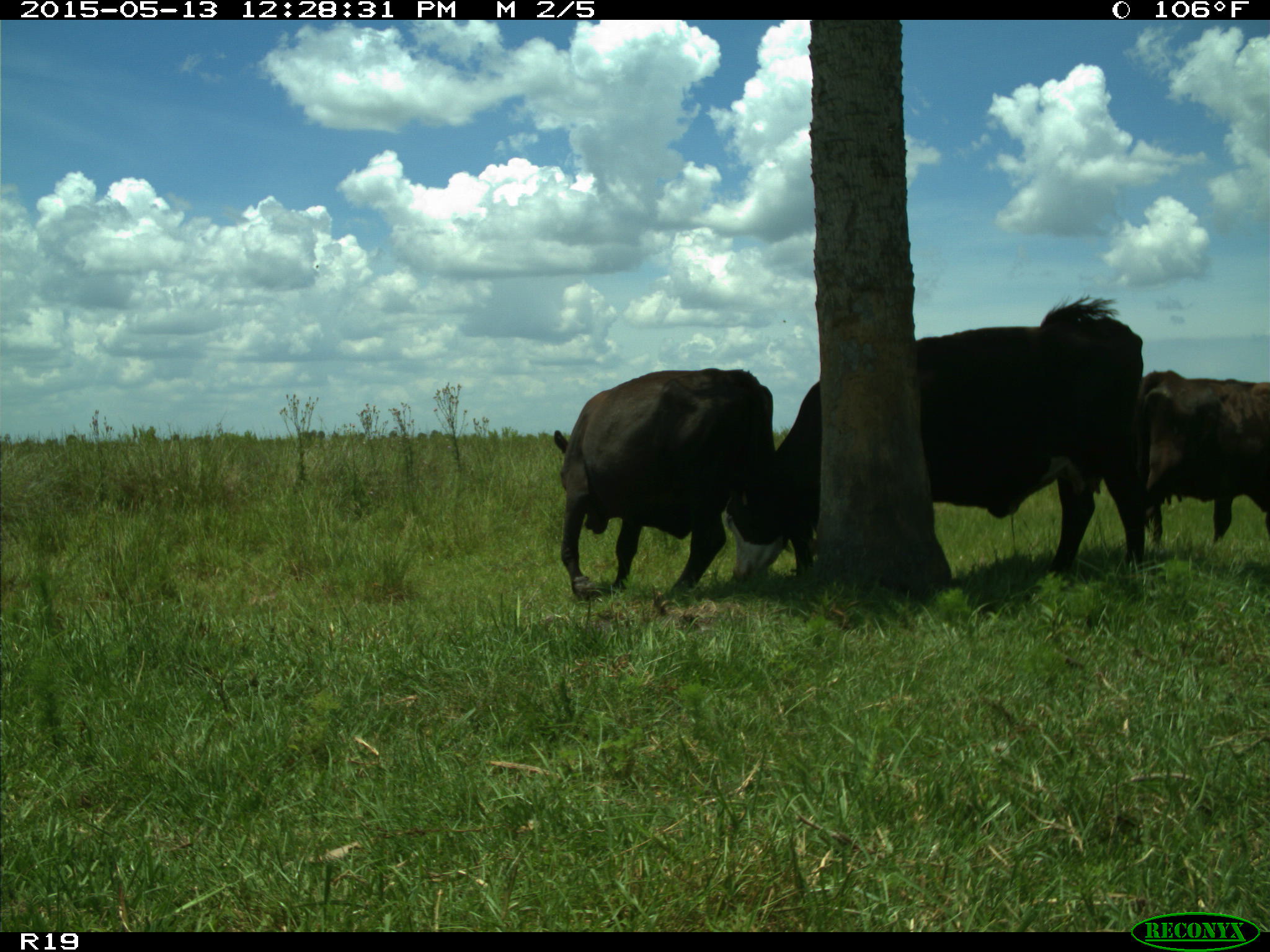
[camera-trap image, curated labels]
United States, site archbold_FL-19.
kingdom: Animalia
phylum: Chordata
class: Mammalia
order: Artiodactyla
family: Bovidae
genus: Bos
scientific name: Bos taurus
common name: domestic cow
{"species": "Bos taurus (domestic cow)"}